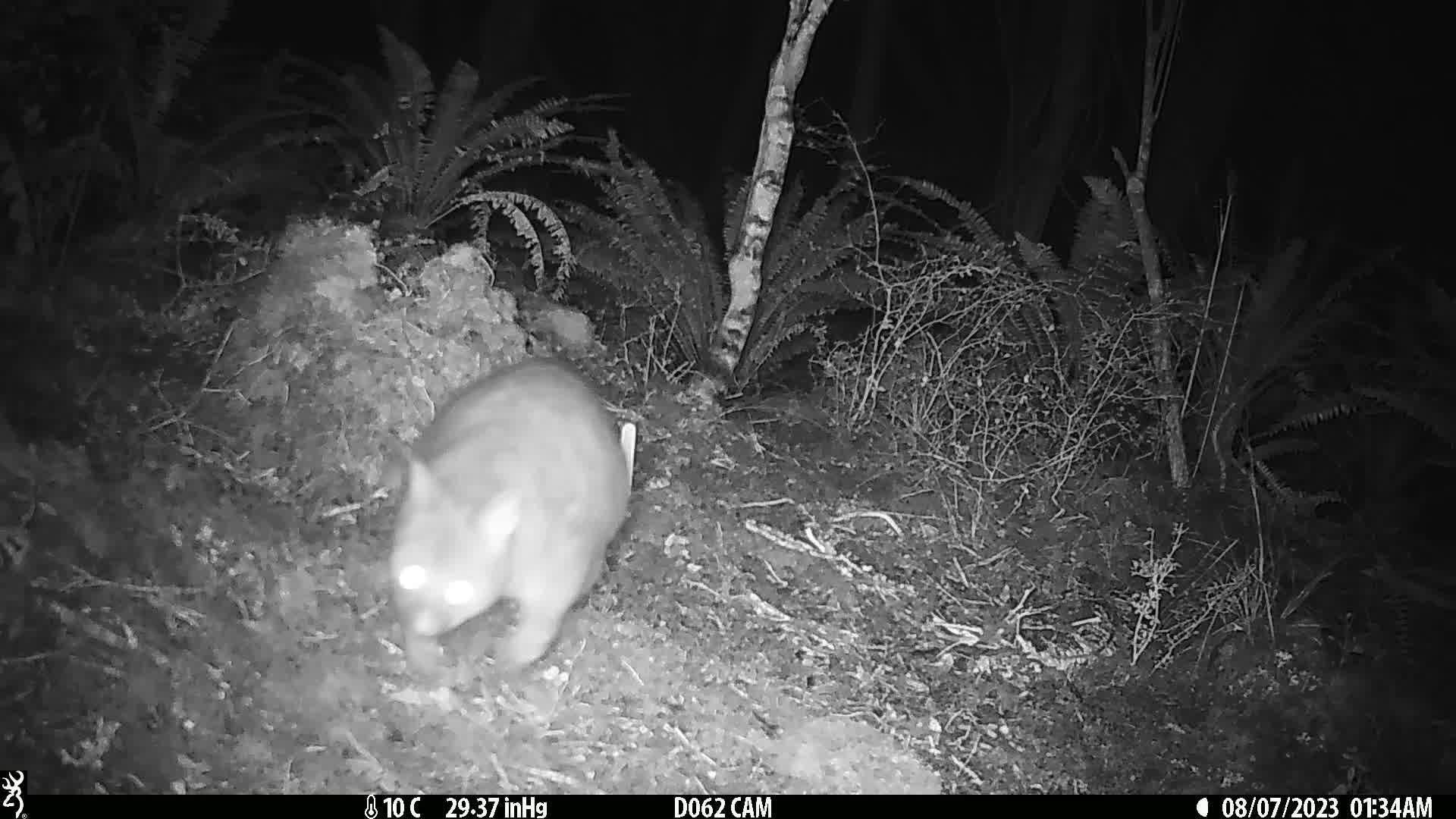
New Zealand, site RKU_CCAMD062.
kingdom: Animalia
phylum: Chordata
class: Mammalia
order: Diprotodontia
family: Phalangeridae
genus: Trichosurus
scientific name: Trichosurus vulpecula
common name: common brushtail possum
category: possum